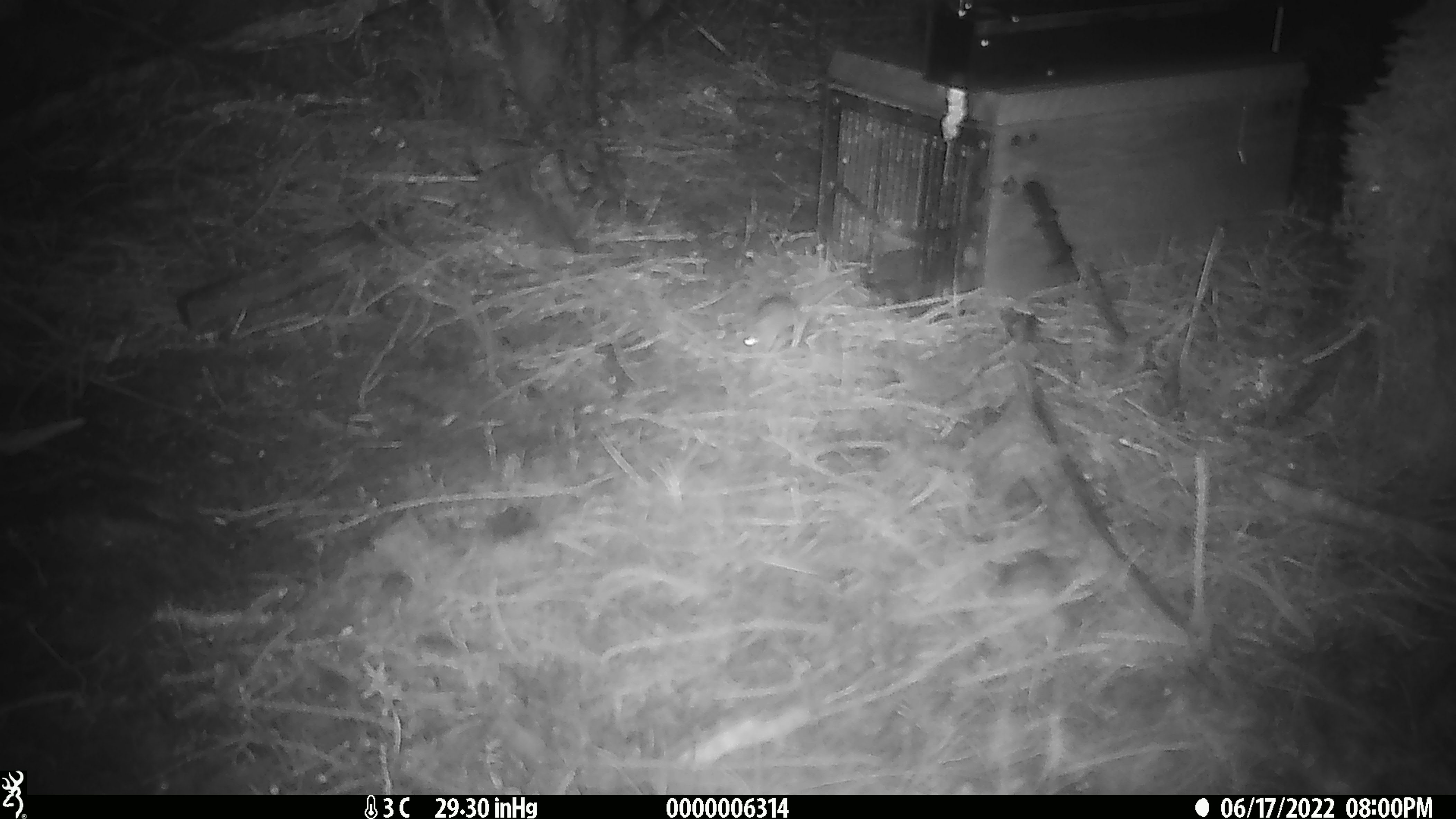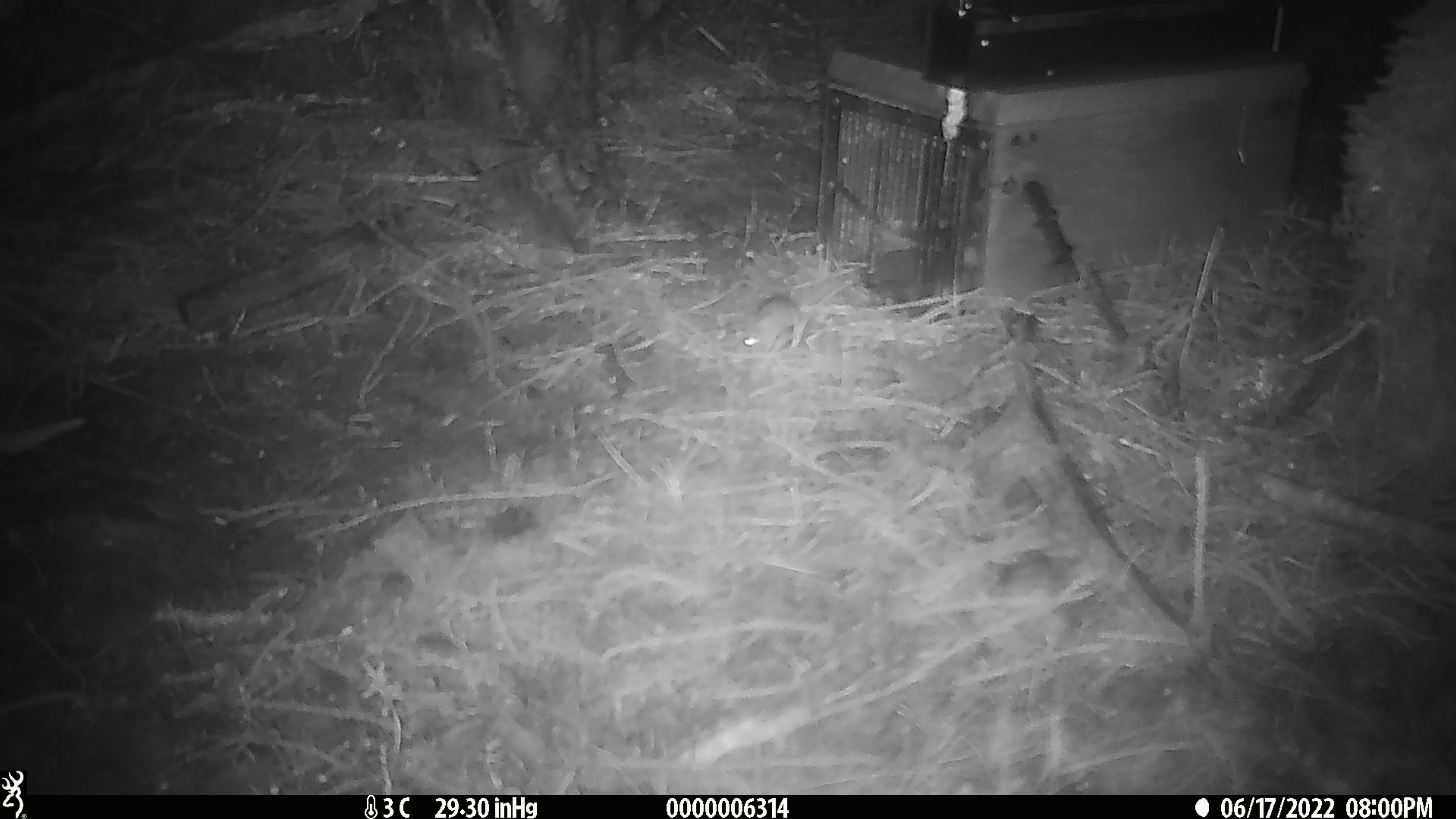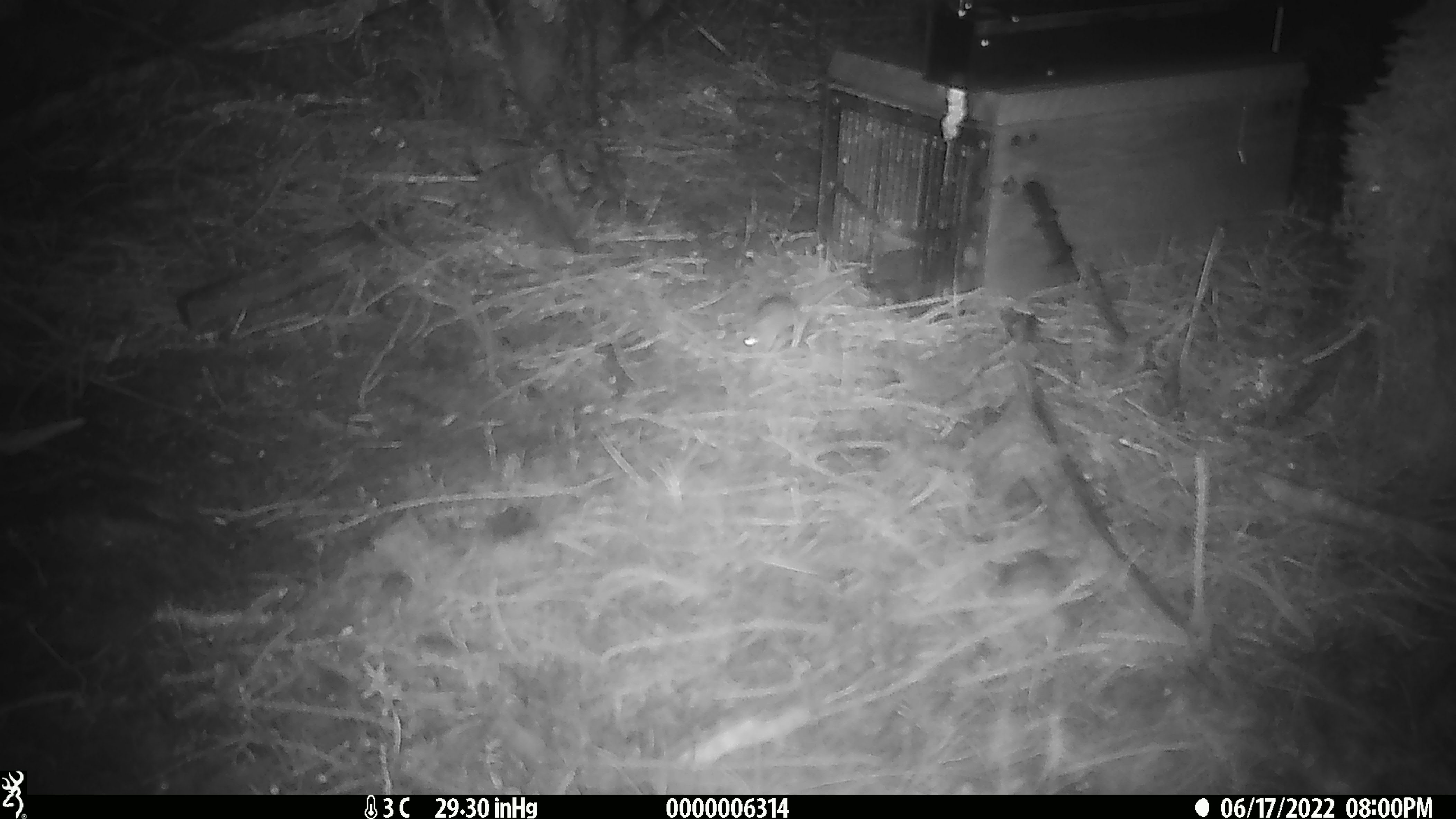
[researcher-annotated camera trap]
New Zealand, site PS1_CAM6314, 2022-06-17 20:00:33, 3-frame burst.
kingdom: Animalia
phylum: Chordata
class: Mammalia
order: Rodentia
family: Muridae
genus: Mus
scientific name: Mus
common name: mouse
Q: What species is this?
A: Mouse (Mus).